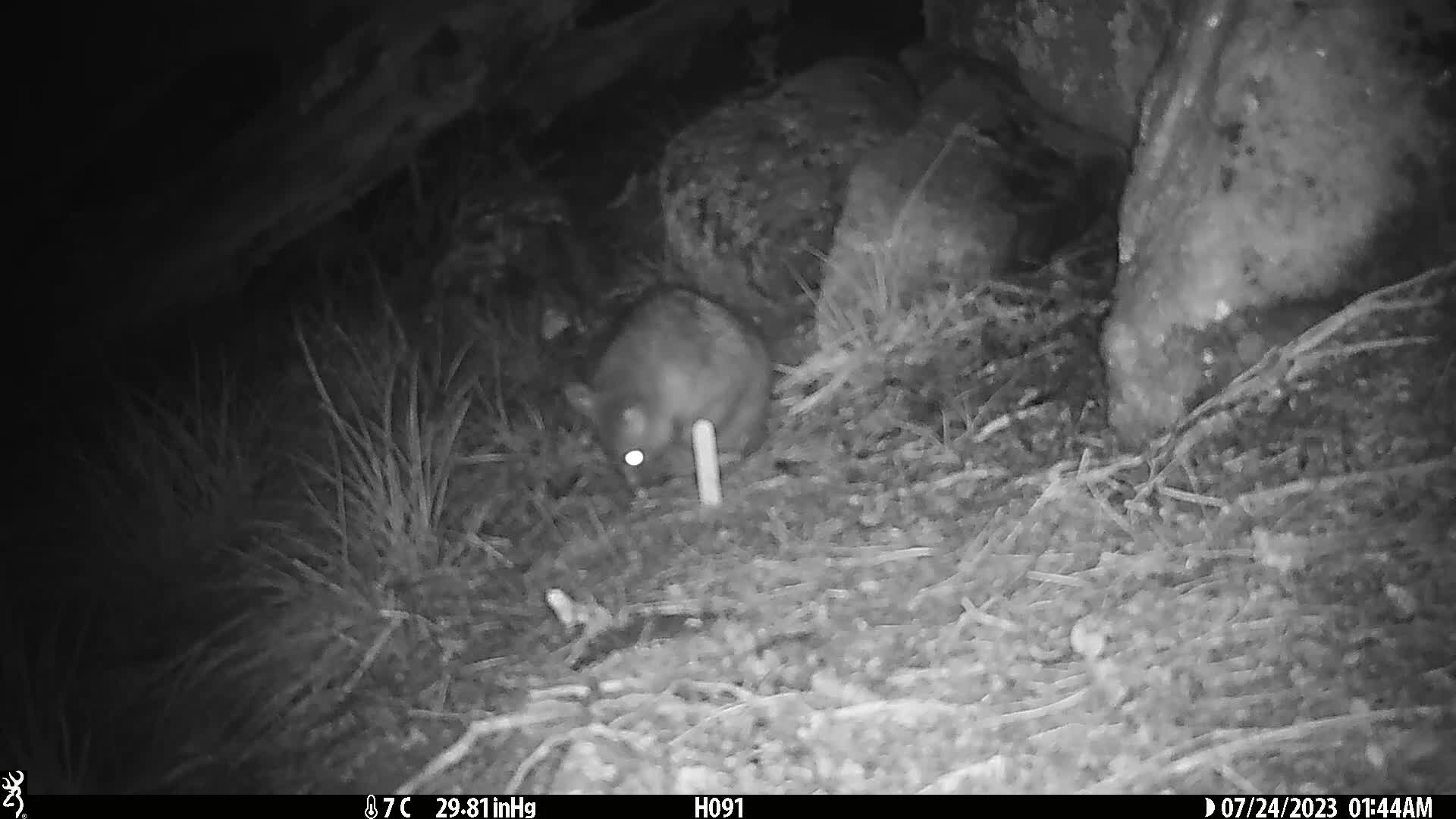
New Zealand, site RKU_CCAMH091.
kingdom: Animalia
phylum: Chordata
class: Mammalia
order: Diprotodontia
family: Phalangeridae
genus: Trichosurus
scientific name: Trichosurus vulpecula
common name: common brushtail possum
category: possum